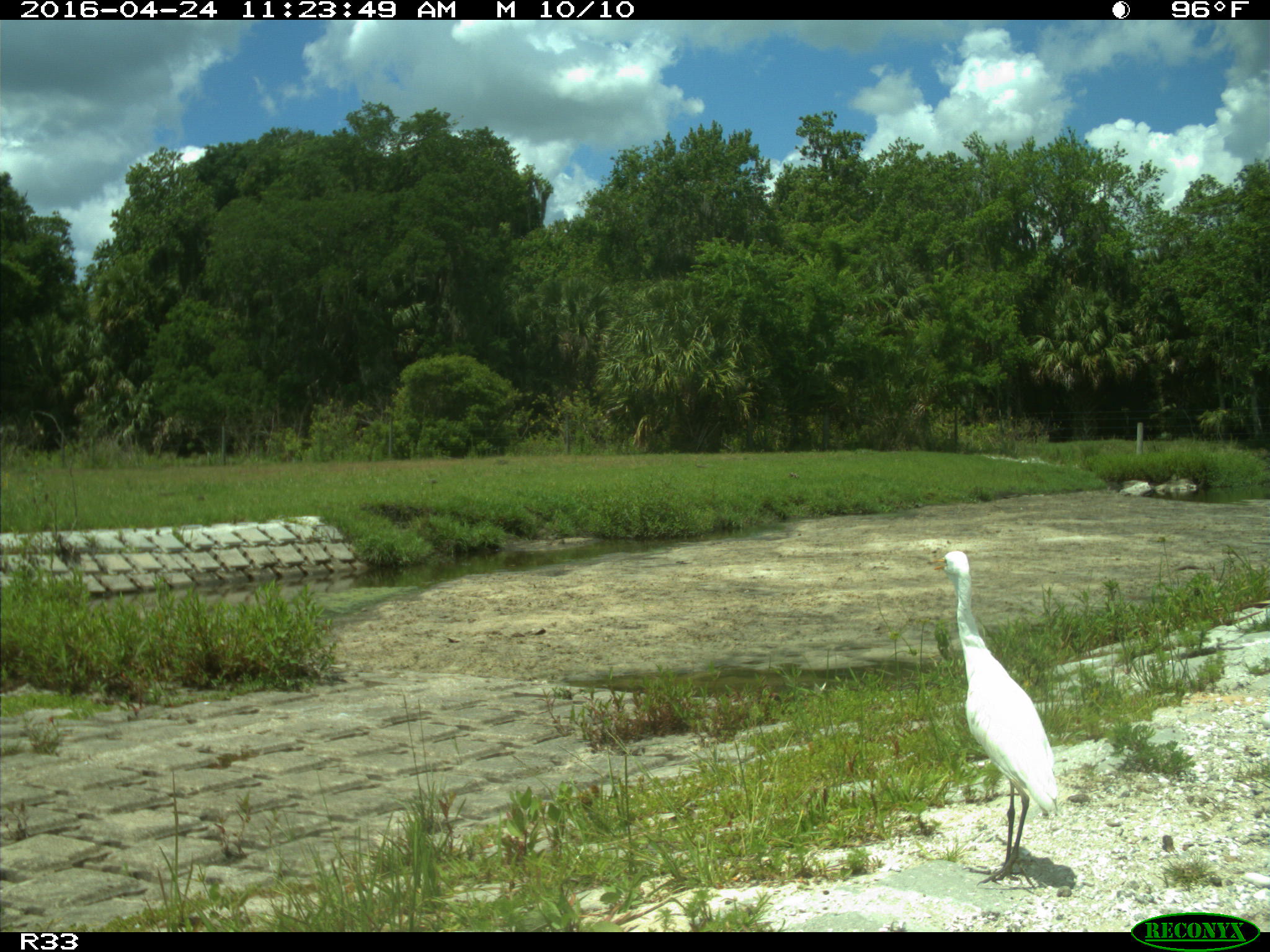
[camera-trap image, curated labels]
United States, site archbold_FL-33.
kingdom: Animalia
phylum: Chordata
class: Aves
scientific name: Aves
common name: birds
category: unidentified bird